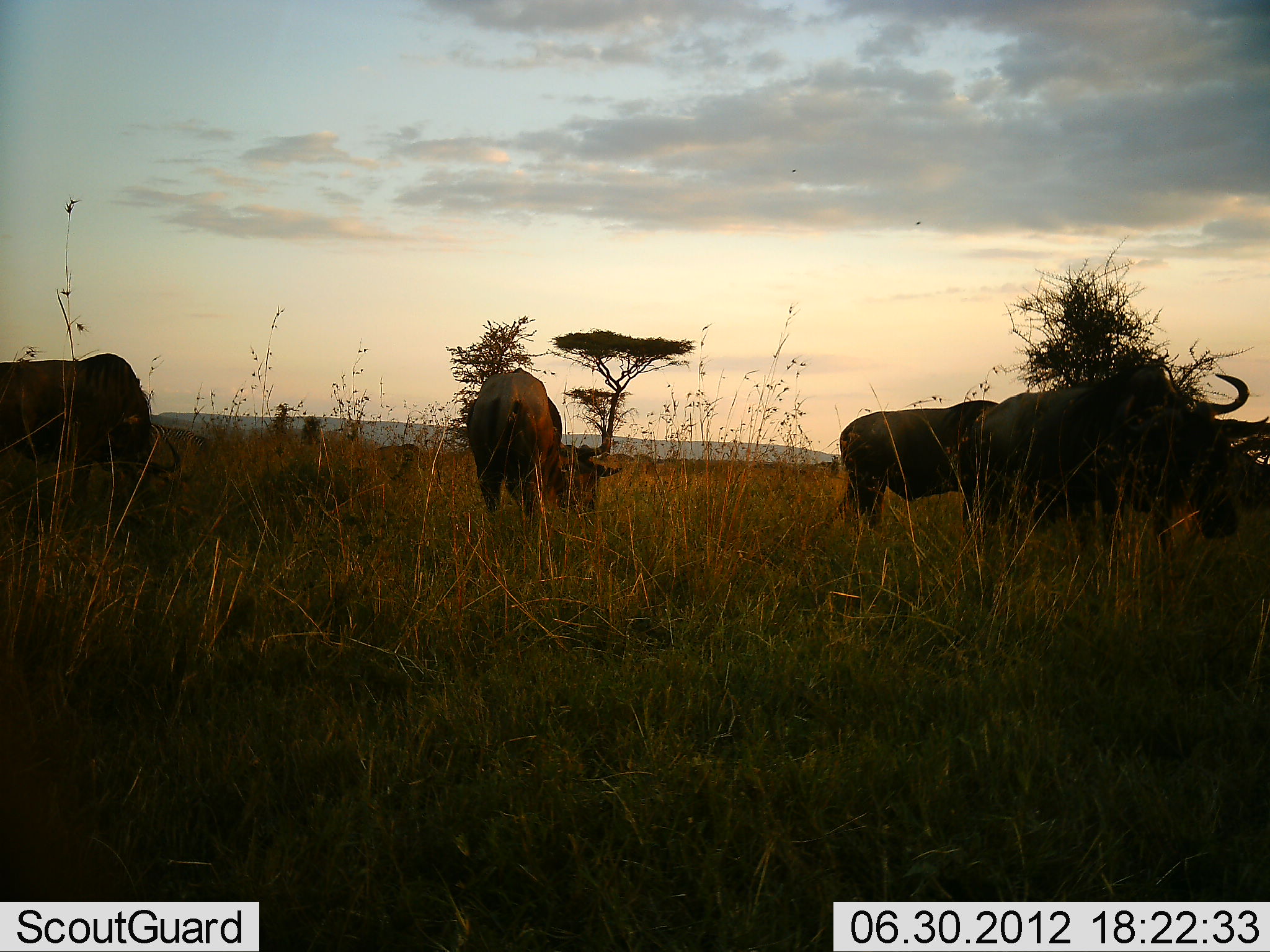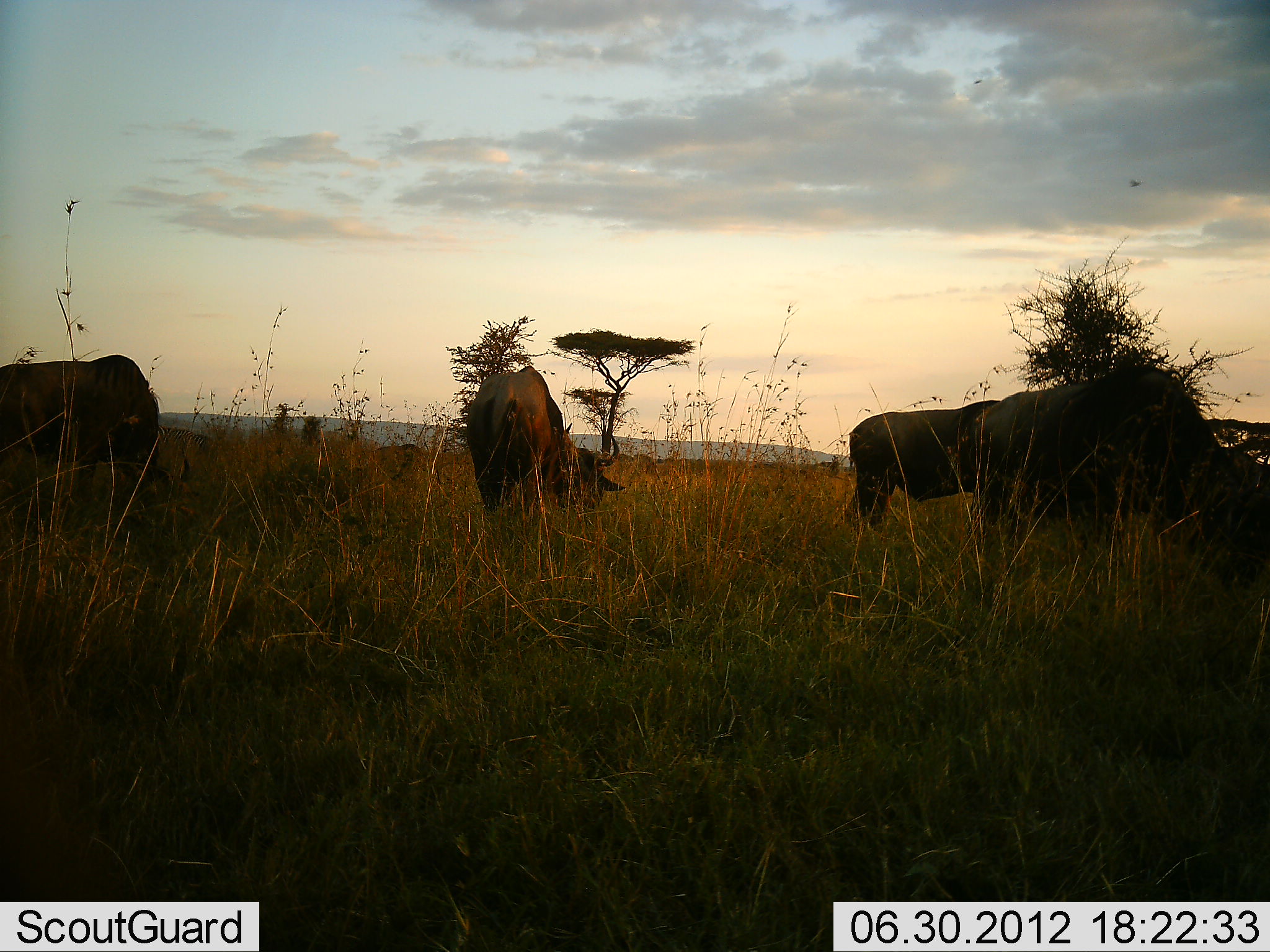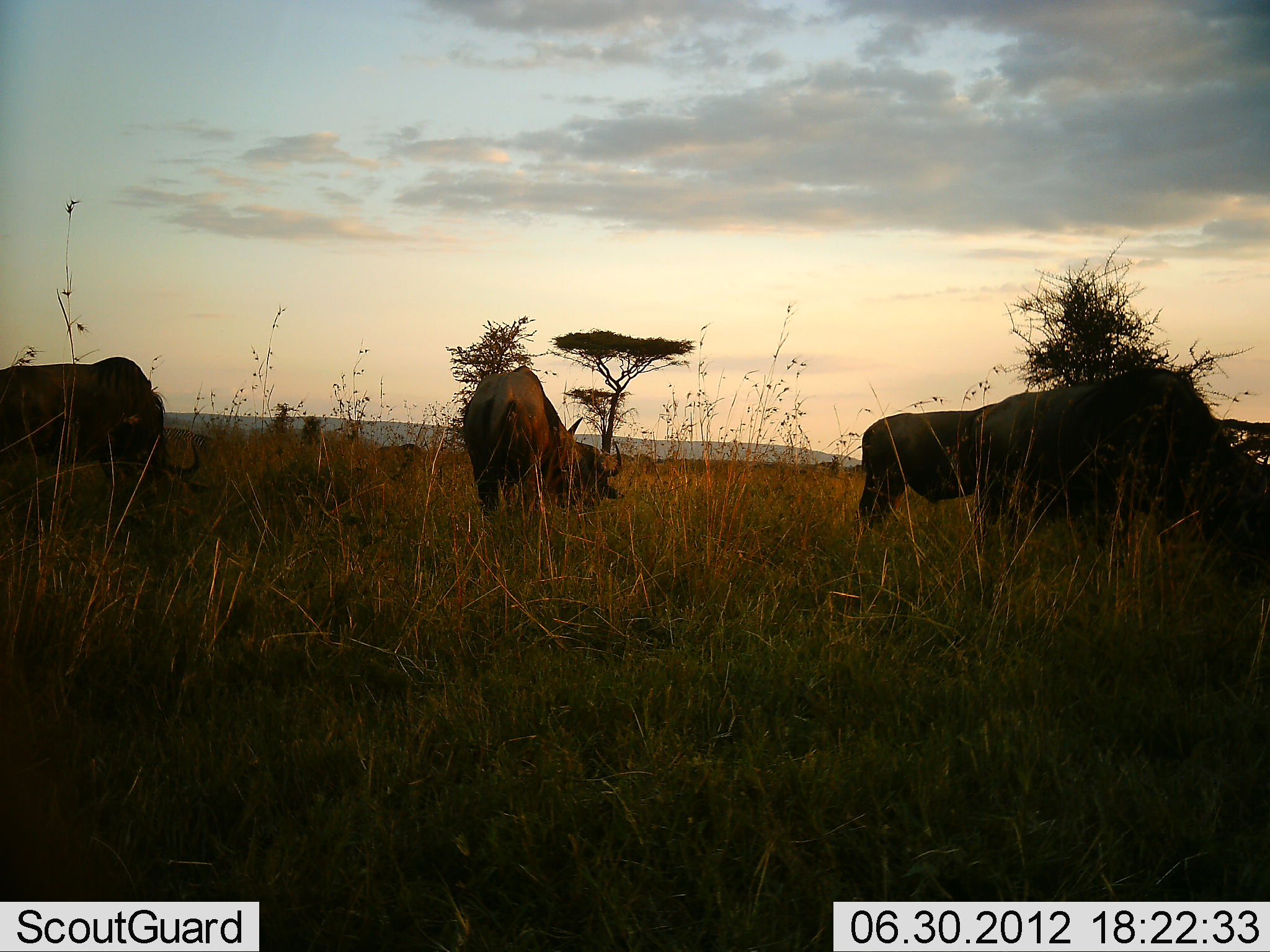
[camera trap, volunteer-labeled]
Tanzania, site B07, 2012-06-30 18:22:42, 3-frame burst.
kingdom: Animalia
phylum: Chordata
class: Mammalia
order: Artiodactyla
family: Bovidae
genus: Connochaetes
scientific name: Connochaetes taurinus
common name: blue wildebeest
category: wildebeest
Wildebeest (blue wildebeest) (Connochaetes taurinus), count 4. Behavior (volunteer vote fractions): standing 50%, resting 0%, moving 0%, interacting 0%. Young present (vote fraction): 0%. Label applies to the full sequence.